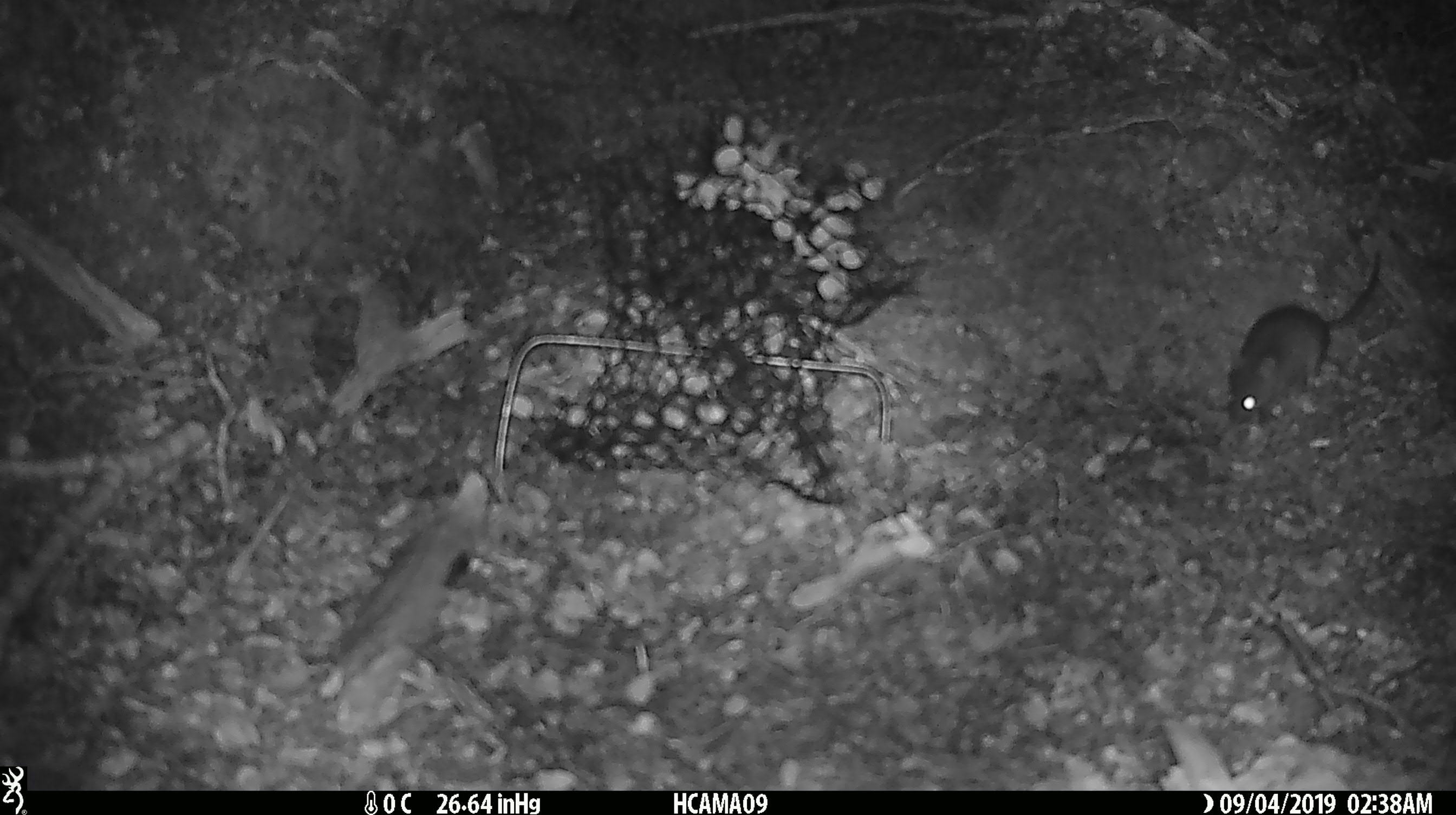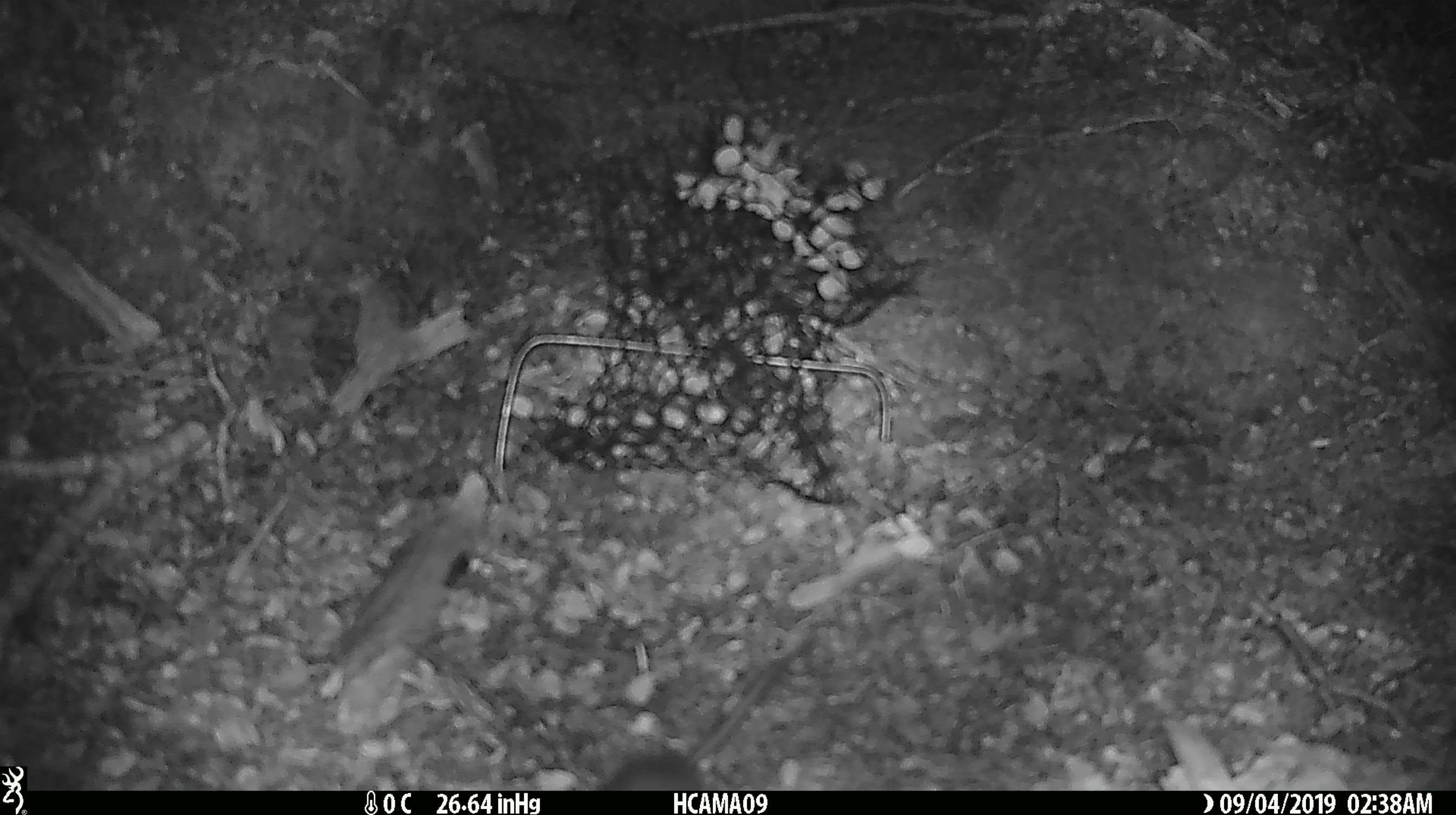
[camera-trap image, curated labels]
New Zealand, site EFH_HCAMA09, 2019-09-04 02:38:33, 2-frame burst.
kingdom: Animalia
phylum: Chordata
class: Mammalia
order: Rodentia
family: Muridae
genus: Mus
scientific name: Mus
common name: mouse